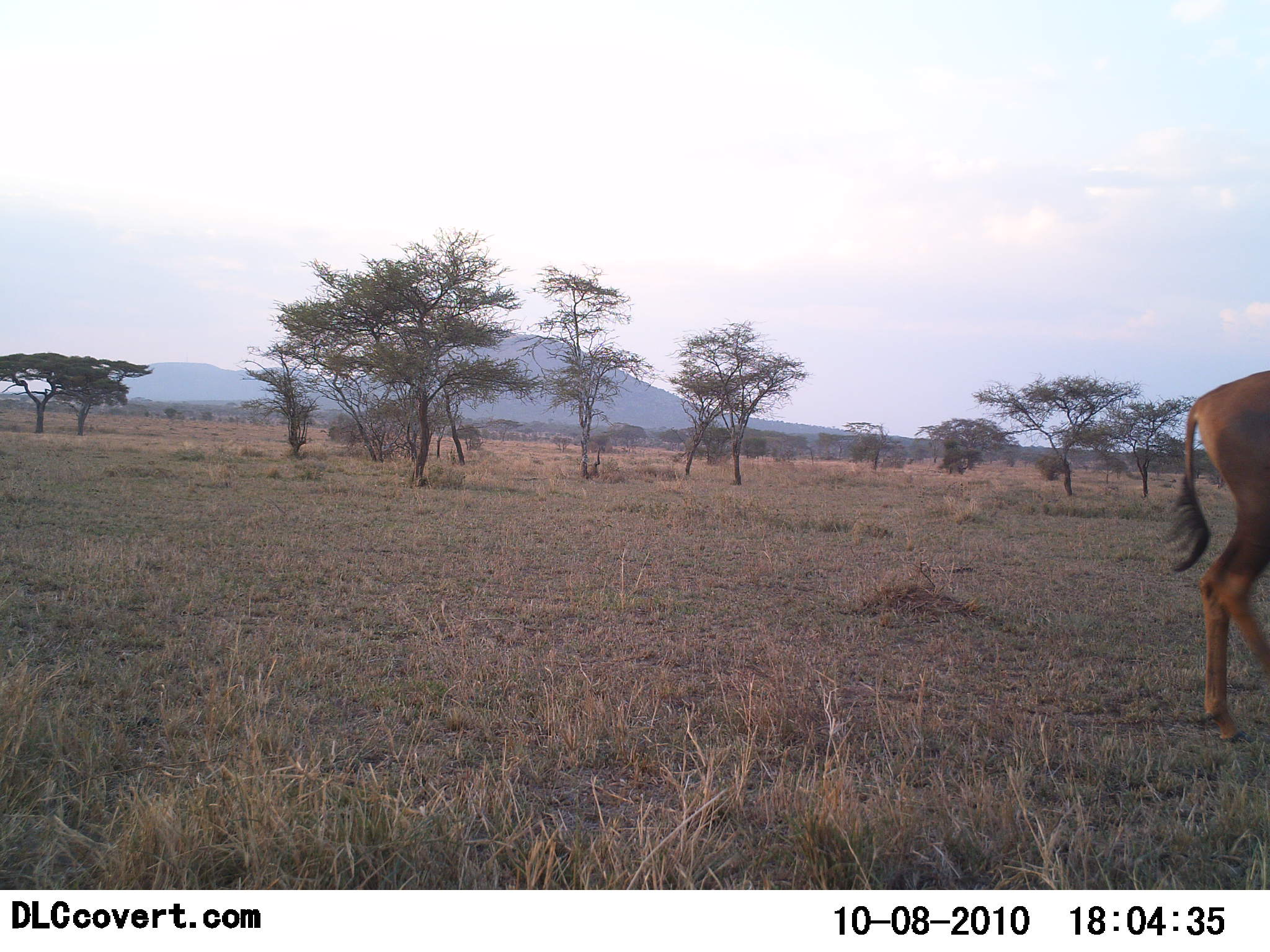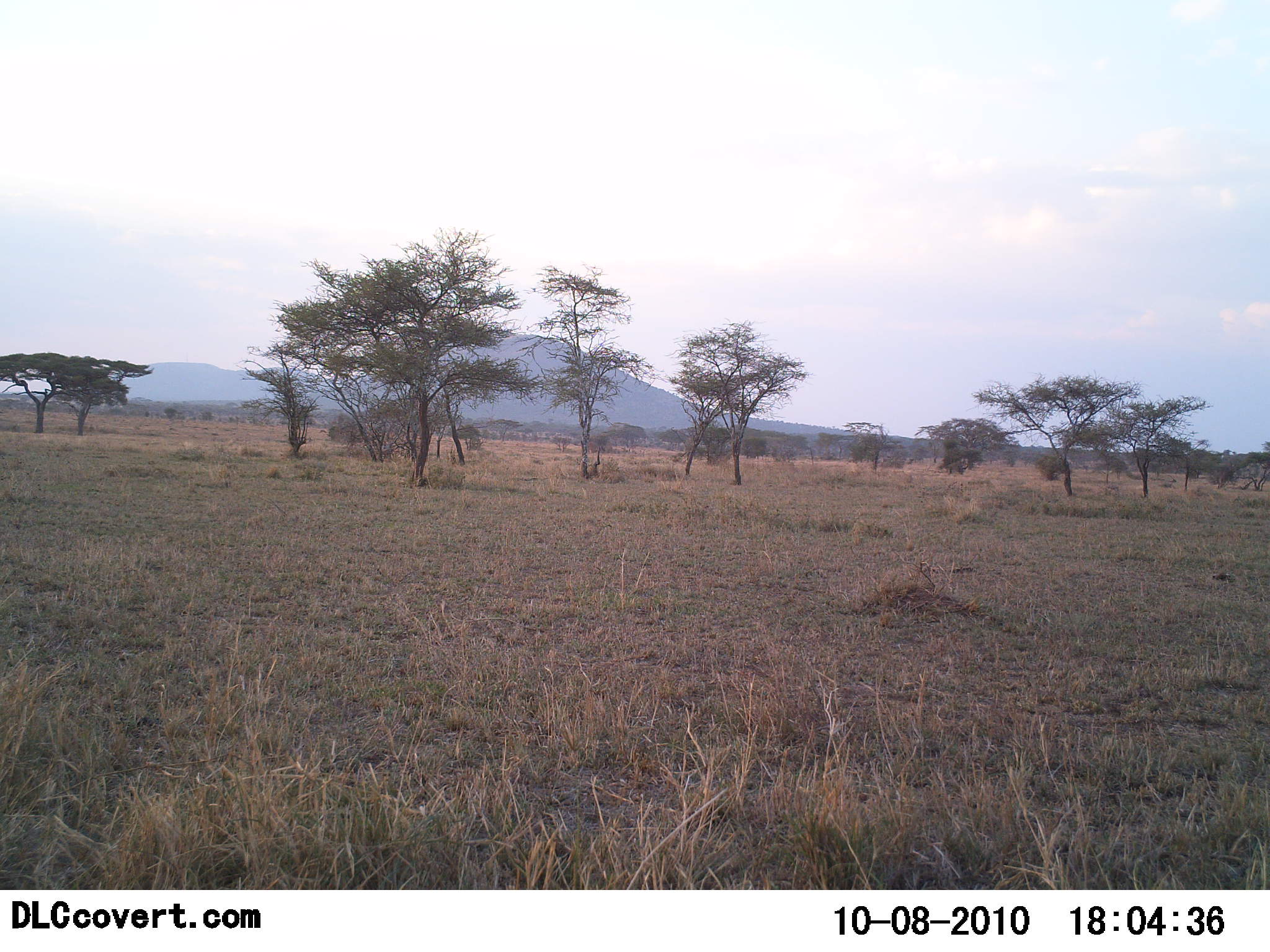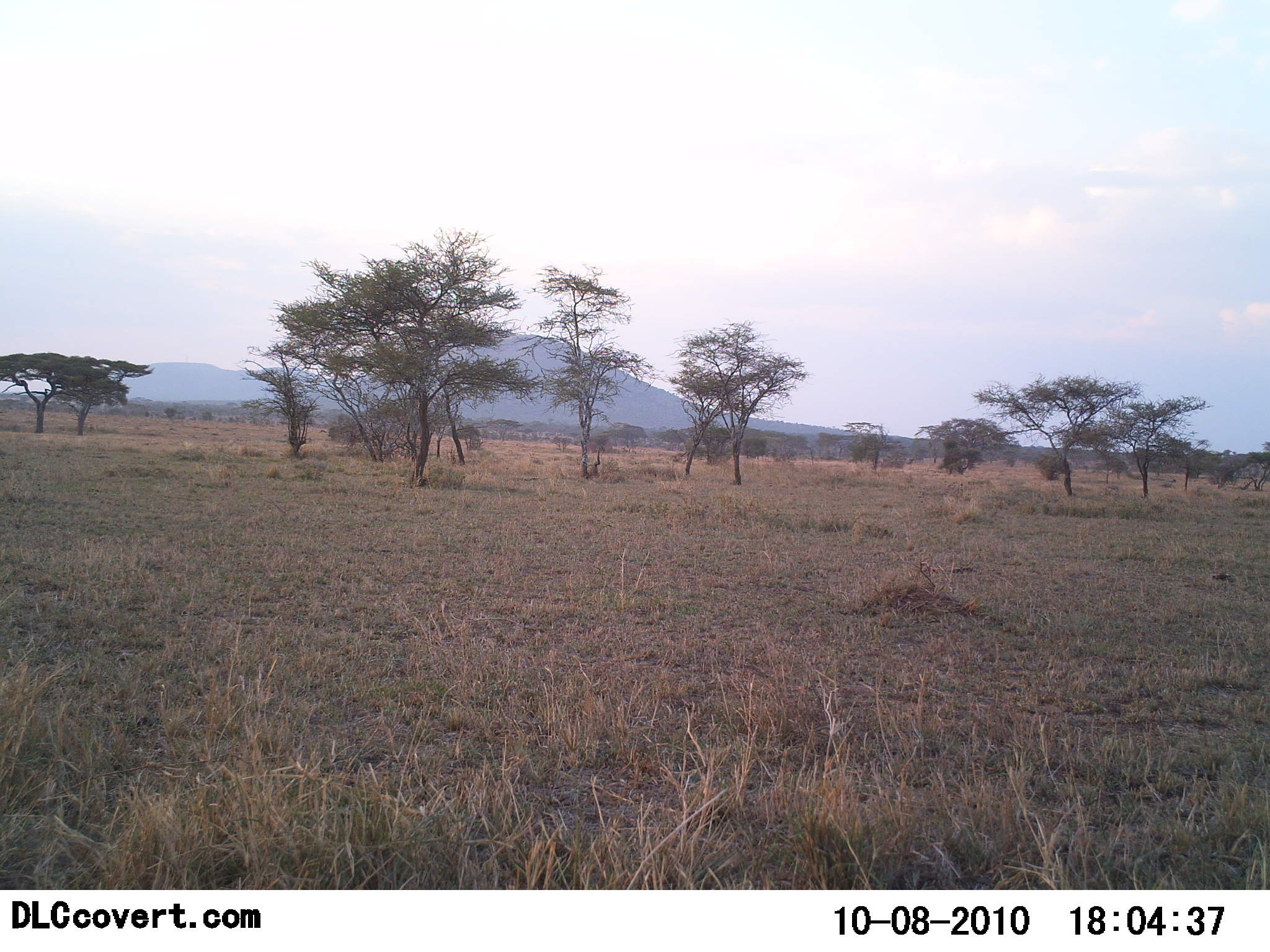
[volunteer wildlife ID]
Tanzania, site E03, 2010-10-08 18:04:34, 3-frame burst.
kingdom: Animalia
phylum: Chordata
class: Mammalia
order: Artiodactyla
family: Bovidae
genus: Damaliscus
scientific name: Damaliscus lunatus jimela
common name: topi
Topi (Damaliscus lunatus jimela), count 1. Behavior (volunteer vote fractions): standing 0%, resting 0%, moving 100%, interacting 0%. Young present (vote fraction): 0%. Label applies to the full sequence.